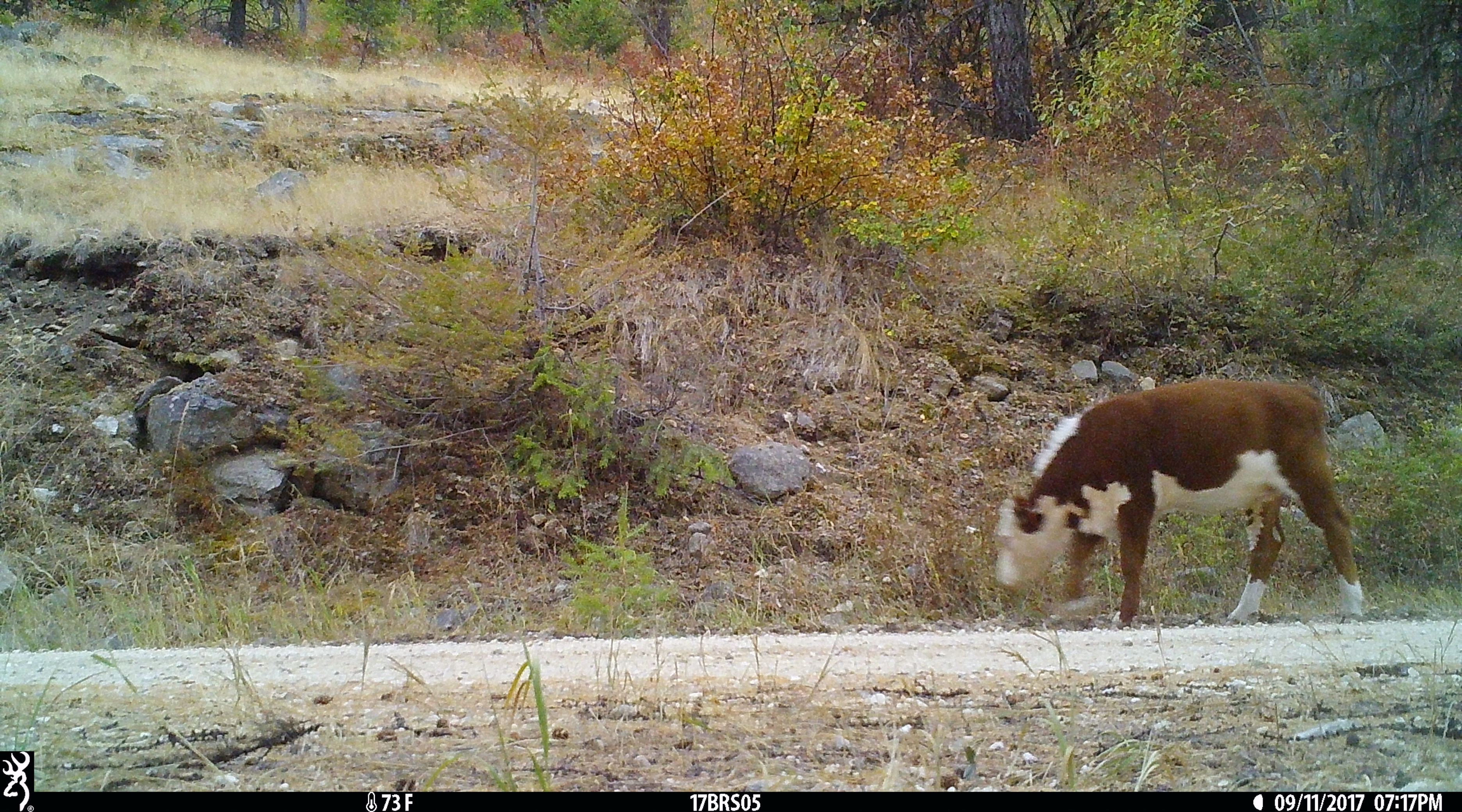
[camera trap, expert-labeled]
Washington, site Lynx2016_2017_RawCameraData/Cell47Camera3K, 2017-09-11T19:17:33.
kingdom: Animalia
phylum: Chordata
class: Mammalia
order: Artiodactyla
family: Bovidae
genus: Bos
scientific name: Bos taurus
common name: domestic cattle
Domestic cattle (Bos taurus). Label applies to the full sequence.